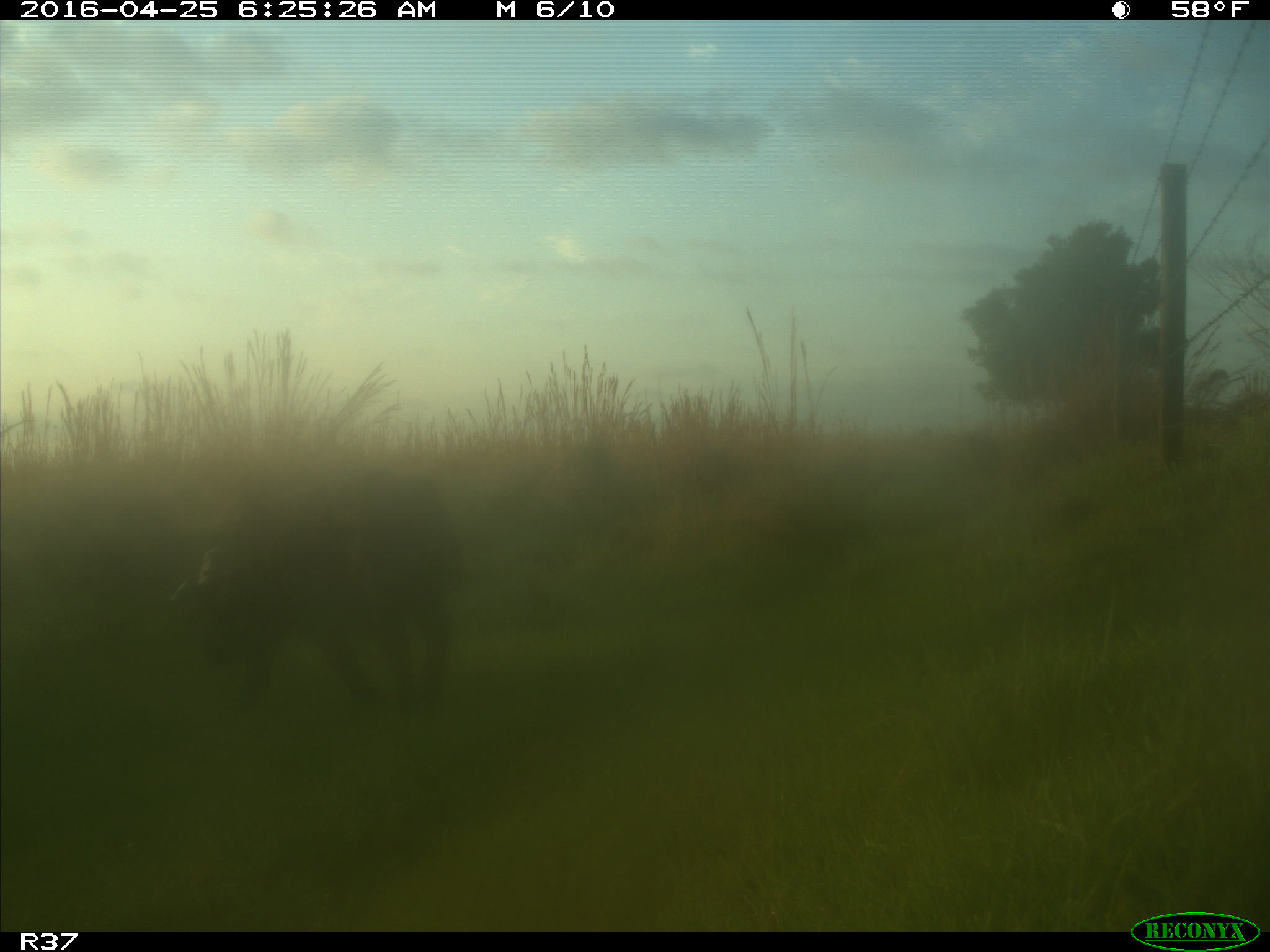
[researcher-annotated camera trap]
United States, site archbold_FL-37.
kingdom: Animalia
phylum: Chordata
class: Mammalia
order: Artiodactyla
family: Suidae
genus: Sus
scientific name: Sus scrofa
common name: wild boar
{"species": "Sus scrofa (wild boar)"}